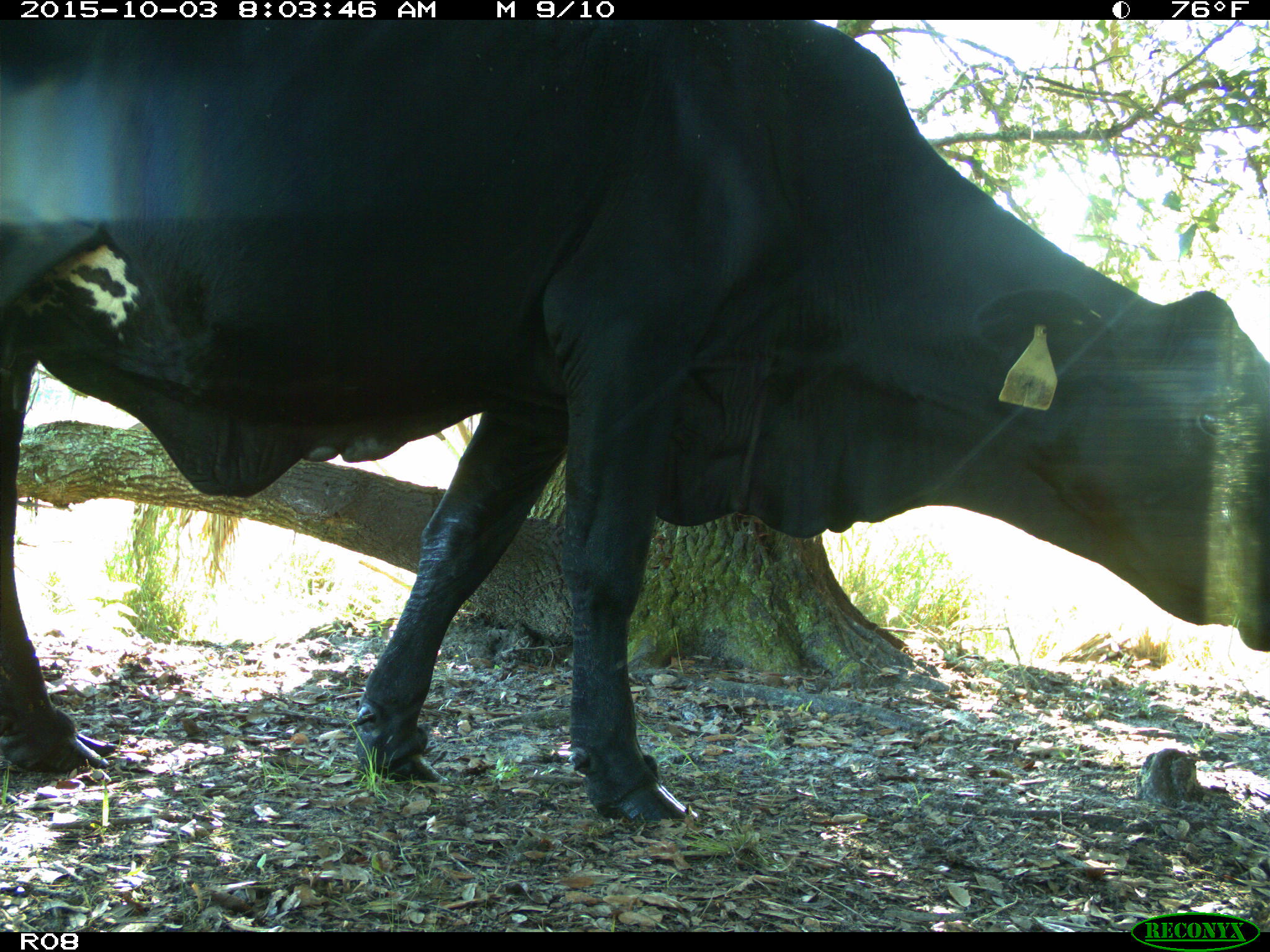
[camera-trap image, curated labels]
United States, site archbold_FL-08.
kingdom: Animalia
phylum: Chordata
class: Mammalia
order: Artiodactyla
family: Bovidae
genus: Bos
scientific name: Bos taurus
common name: domestic cow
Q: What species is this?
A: Bos taurus (domestic cow).